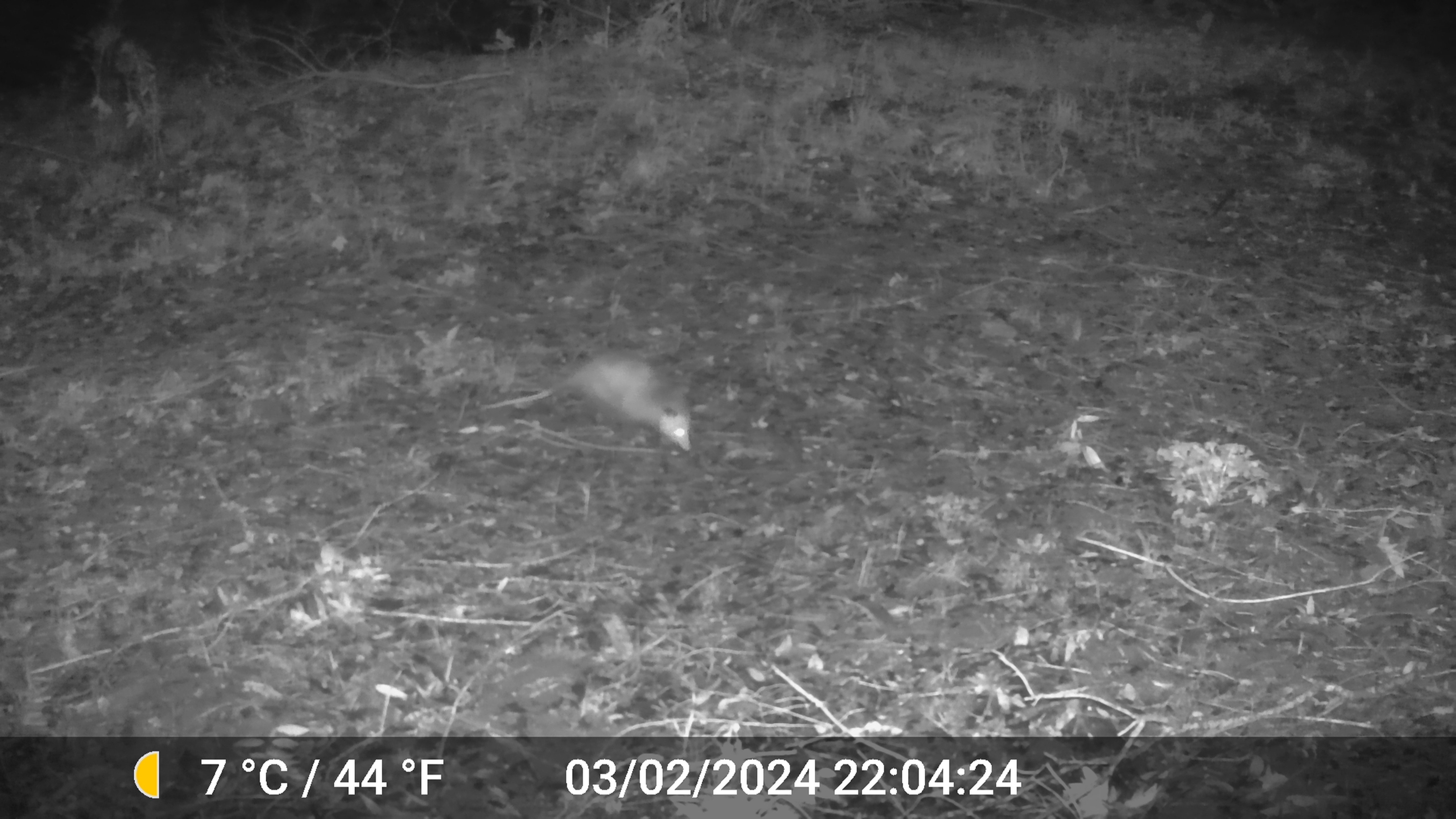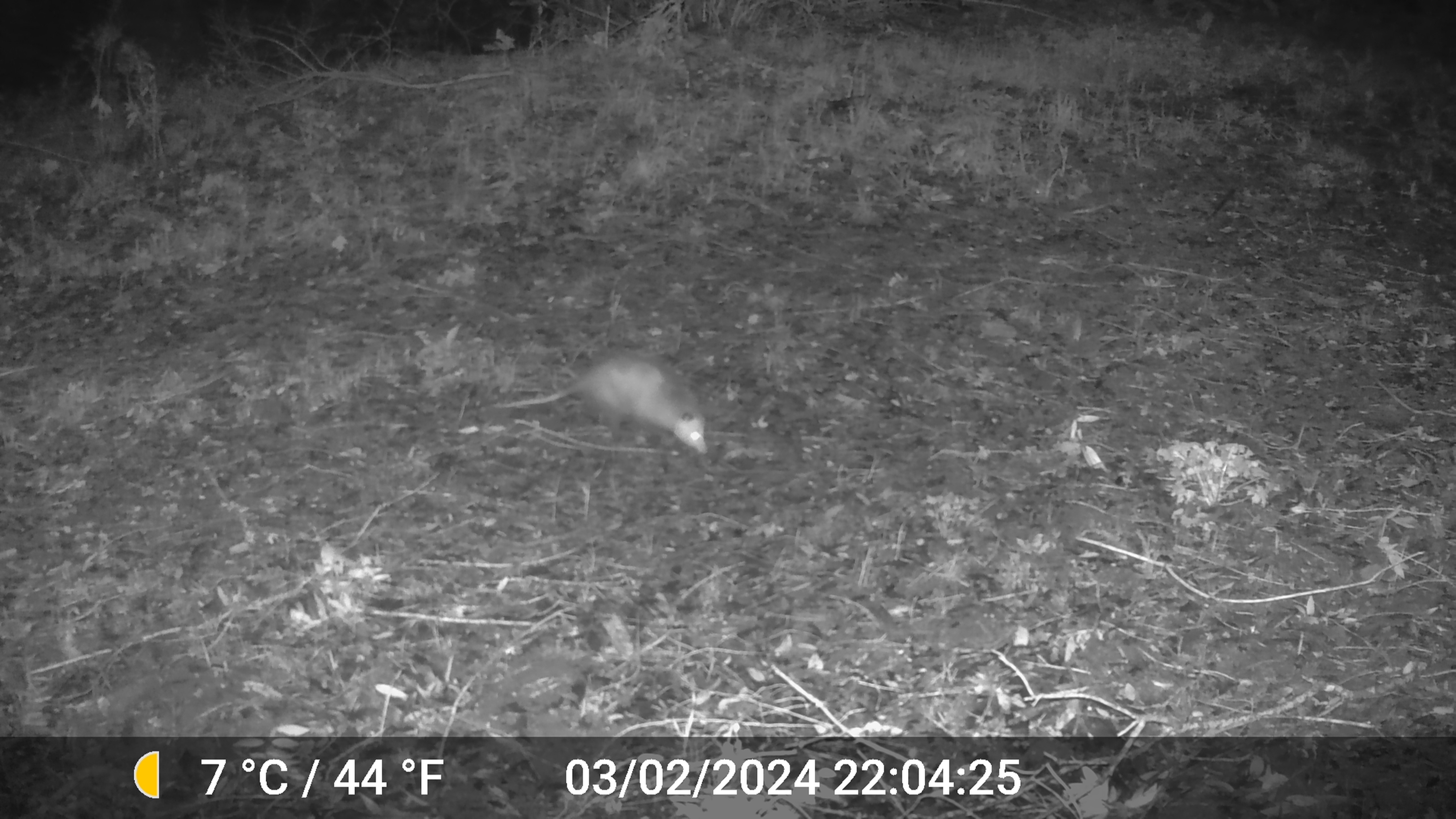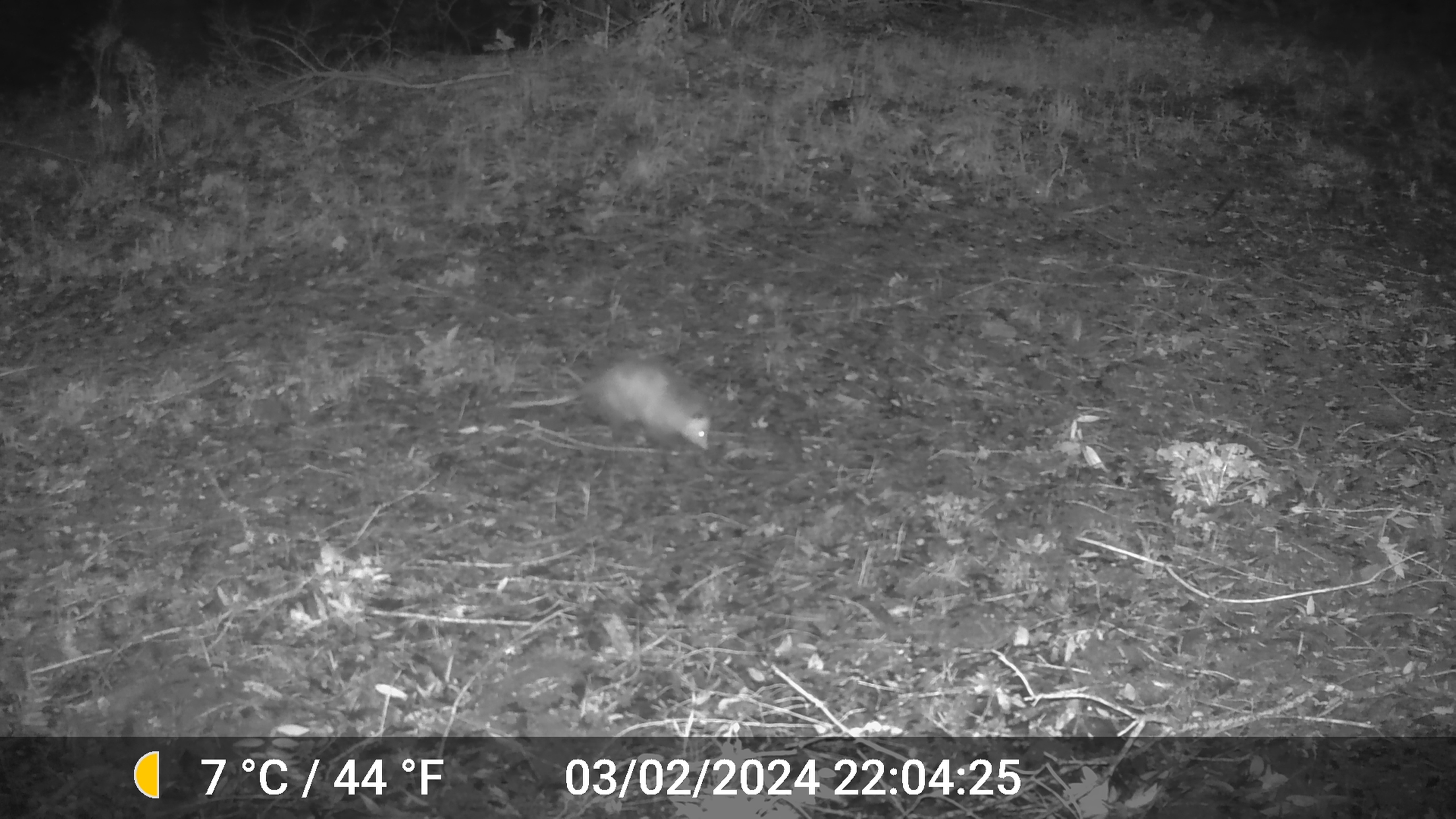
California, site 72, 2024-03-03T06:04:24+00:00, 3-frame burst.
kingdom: Animalia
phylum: Chordata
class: Mammalia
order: Didelphimorphia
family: Didelphidae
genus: Didelphis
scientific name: Didelphis virginiana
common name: virginia opossum